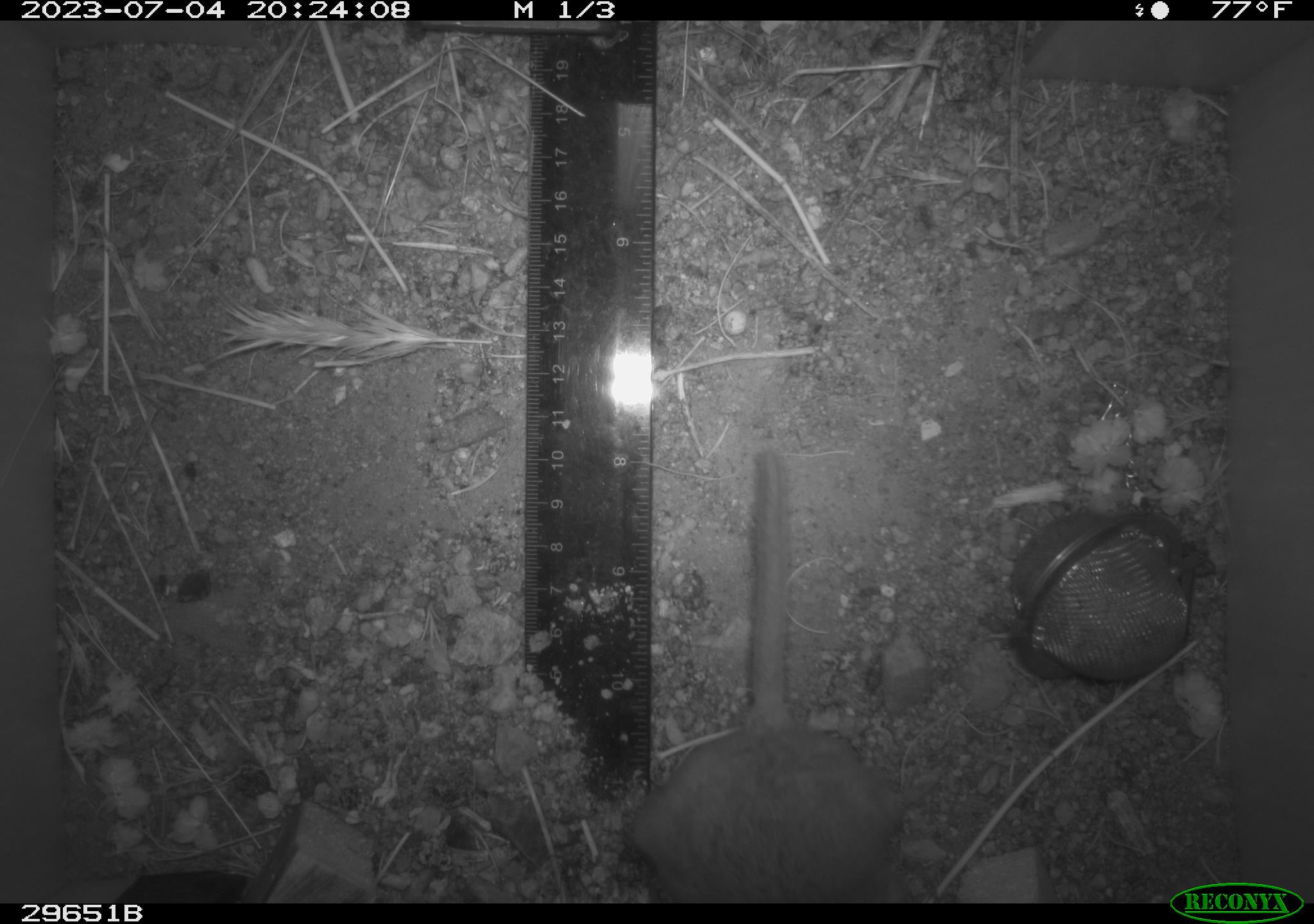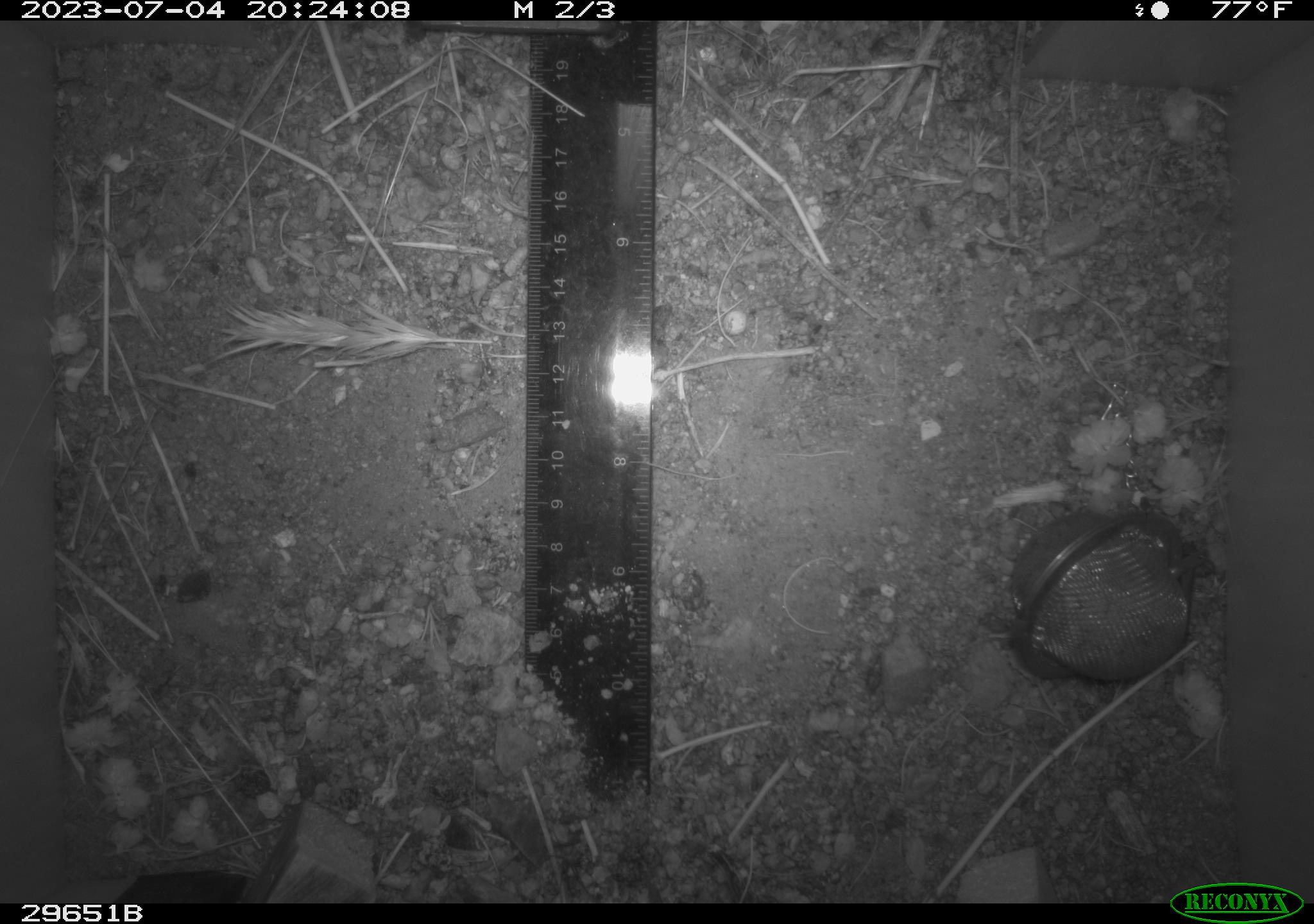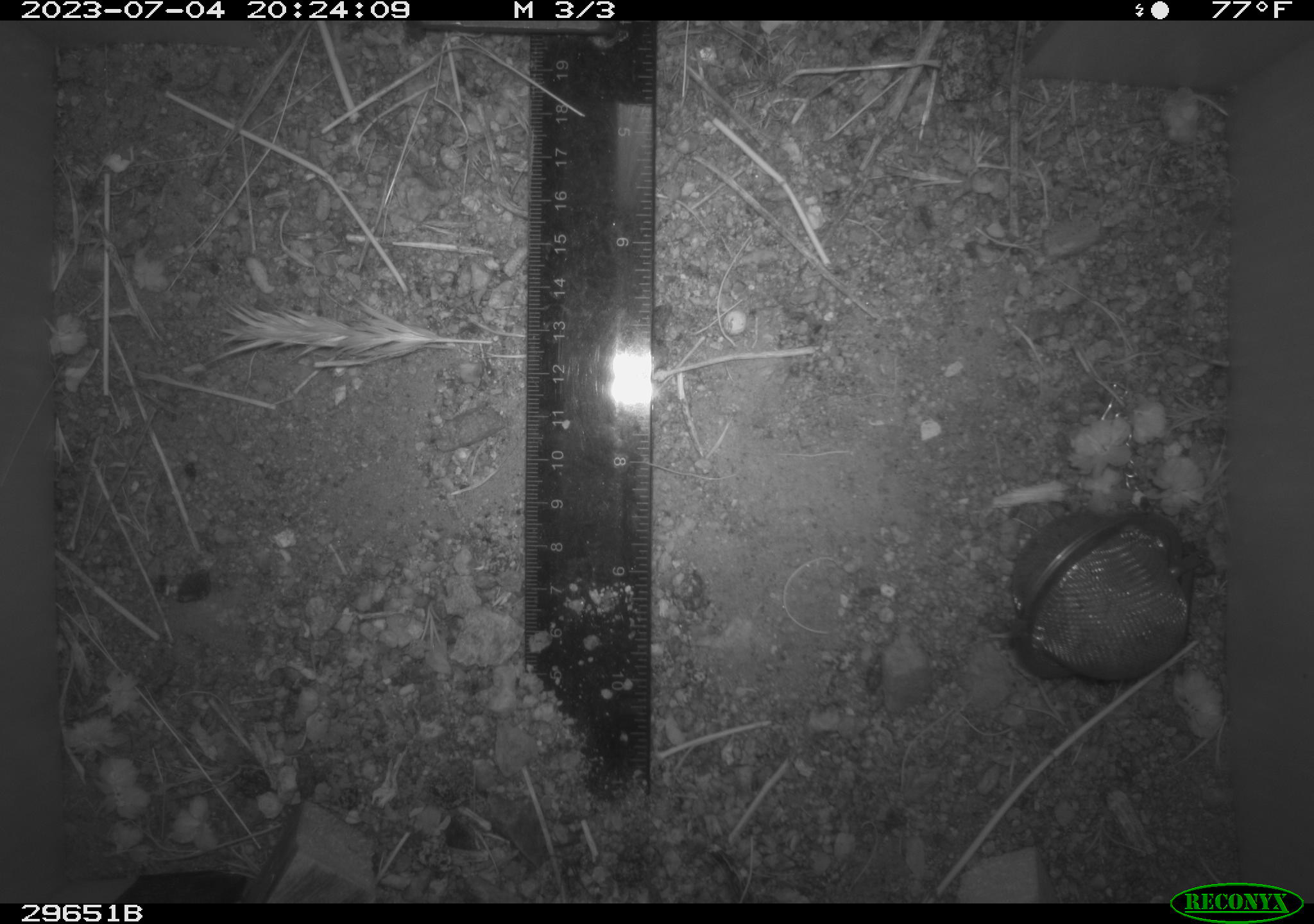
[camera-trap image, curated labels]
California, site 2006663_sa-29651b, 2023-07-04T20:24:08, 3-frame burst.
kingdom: Animalia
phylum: Chordata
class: Mammalia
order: Rodentia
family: Cricetidae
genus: Neotoma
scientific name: Neotoma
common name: pack rat or woodrat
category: neotoma species